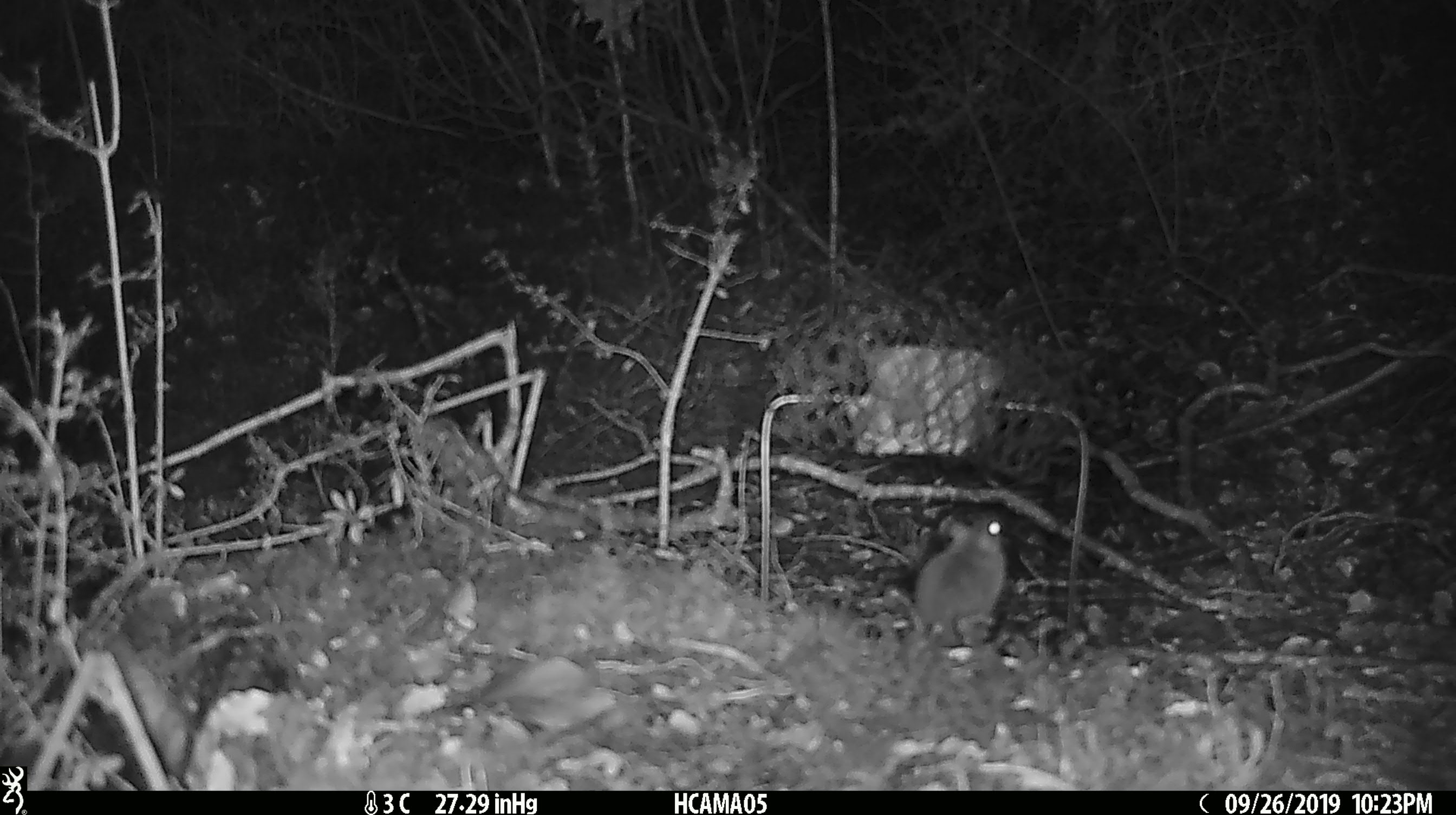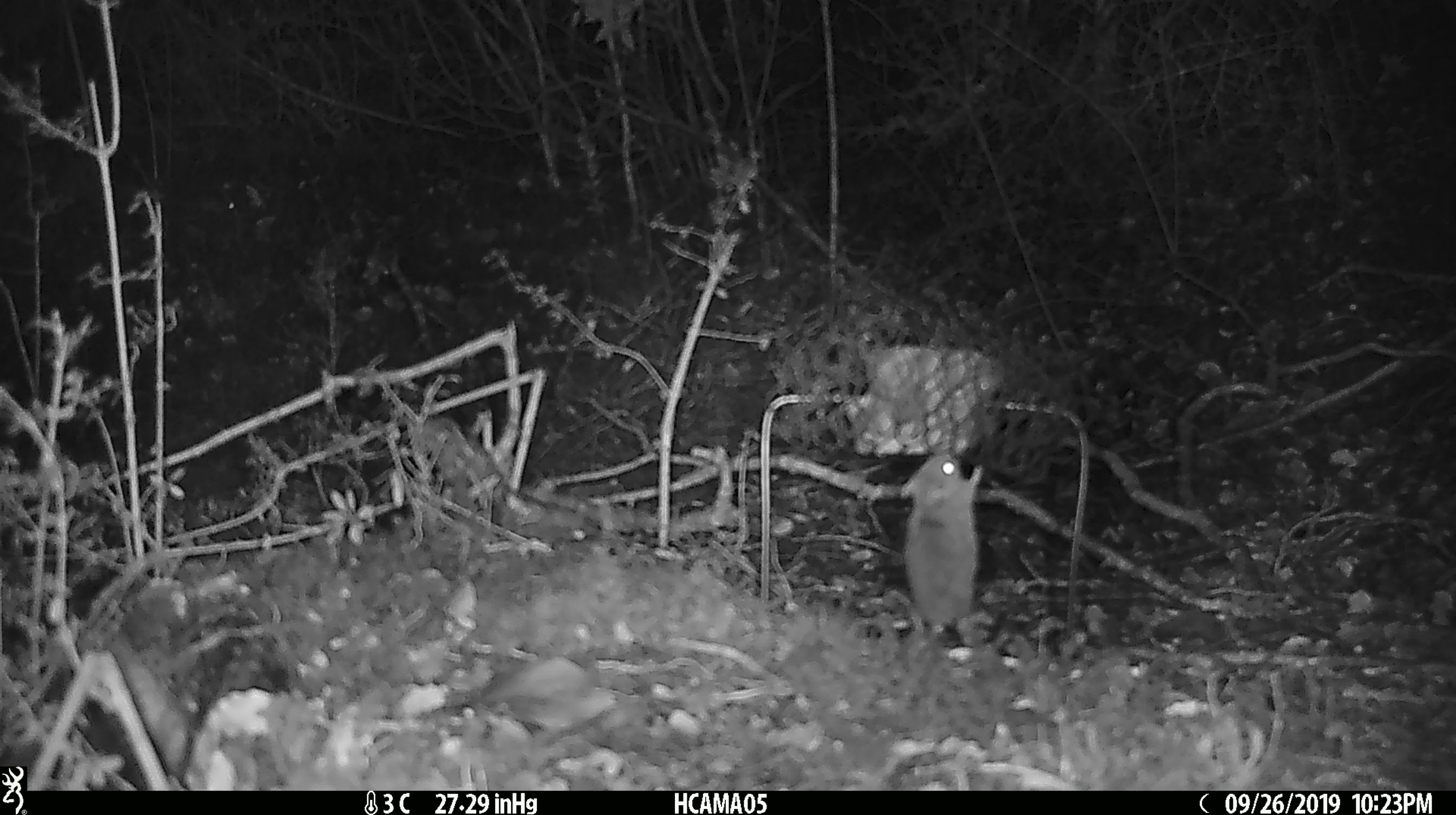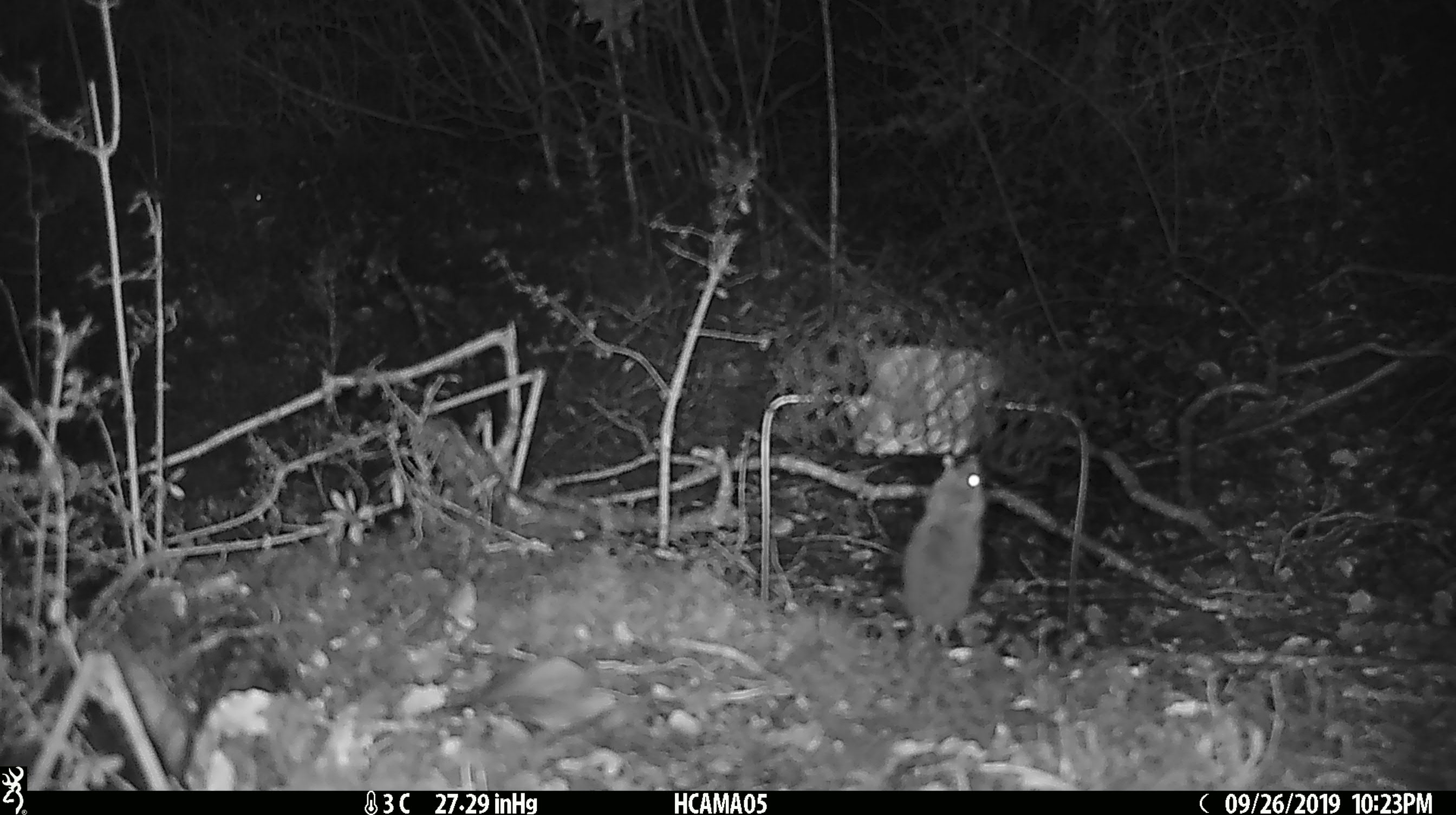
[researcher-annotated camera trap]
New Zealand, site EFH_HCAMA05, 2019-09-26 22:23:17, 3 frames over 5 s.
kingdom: Animalia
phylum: Chordata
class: Mammalia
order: Rodentia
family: Muridae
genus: Mus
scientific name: Mus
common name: mouse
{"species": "mouse (Mus)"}